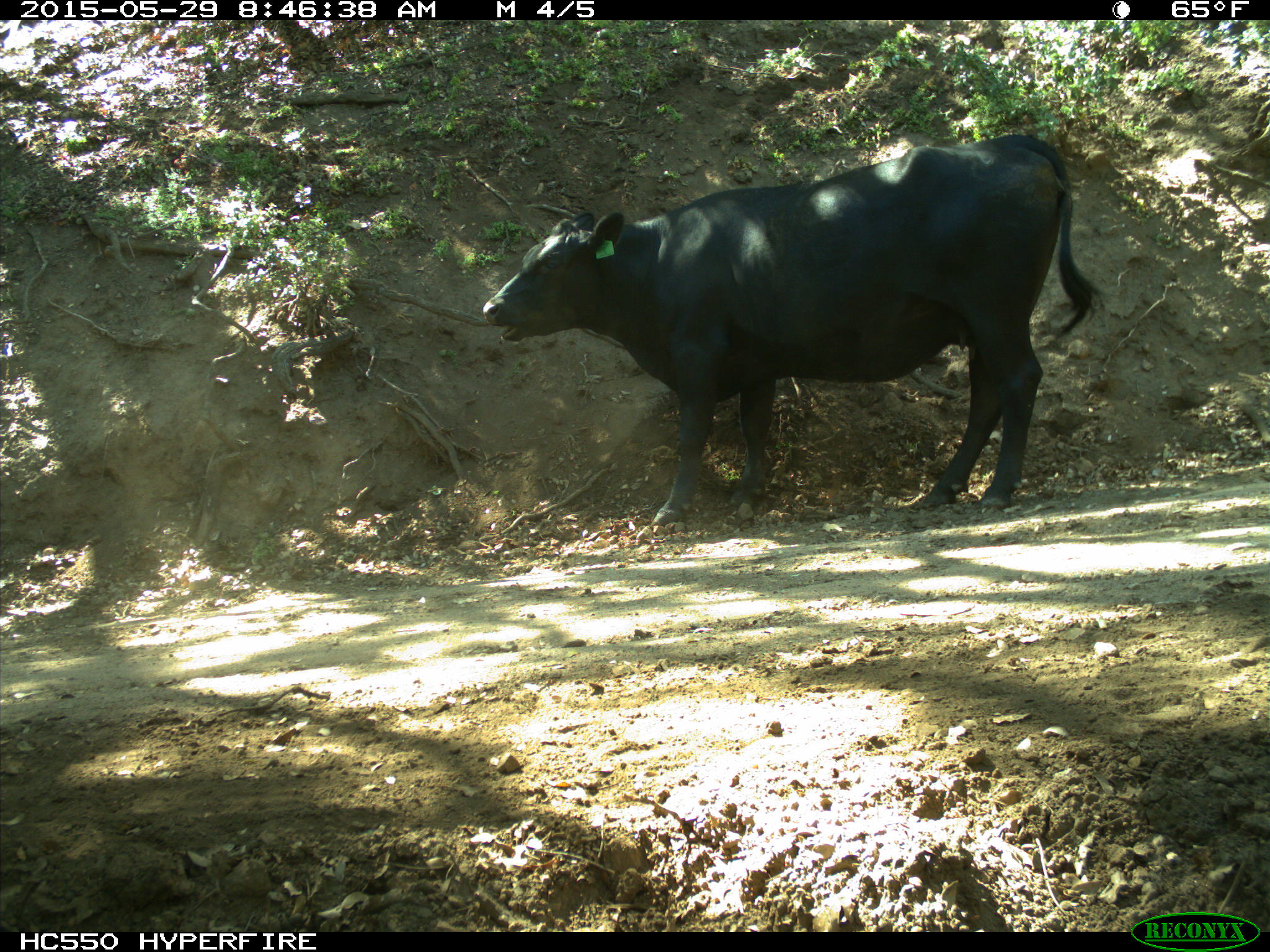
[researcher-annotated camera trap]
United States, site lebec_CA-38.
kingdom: Animalia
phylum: Chordata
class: Mammalia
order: Artiodactyla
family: Bovidae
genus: Bos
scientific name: Bos taurus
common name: domestic cow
Bos taurus (domestic cow).